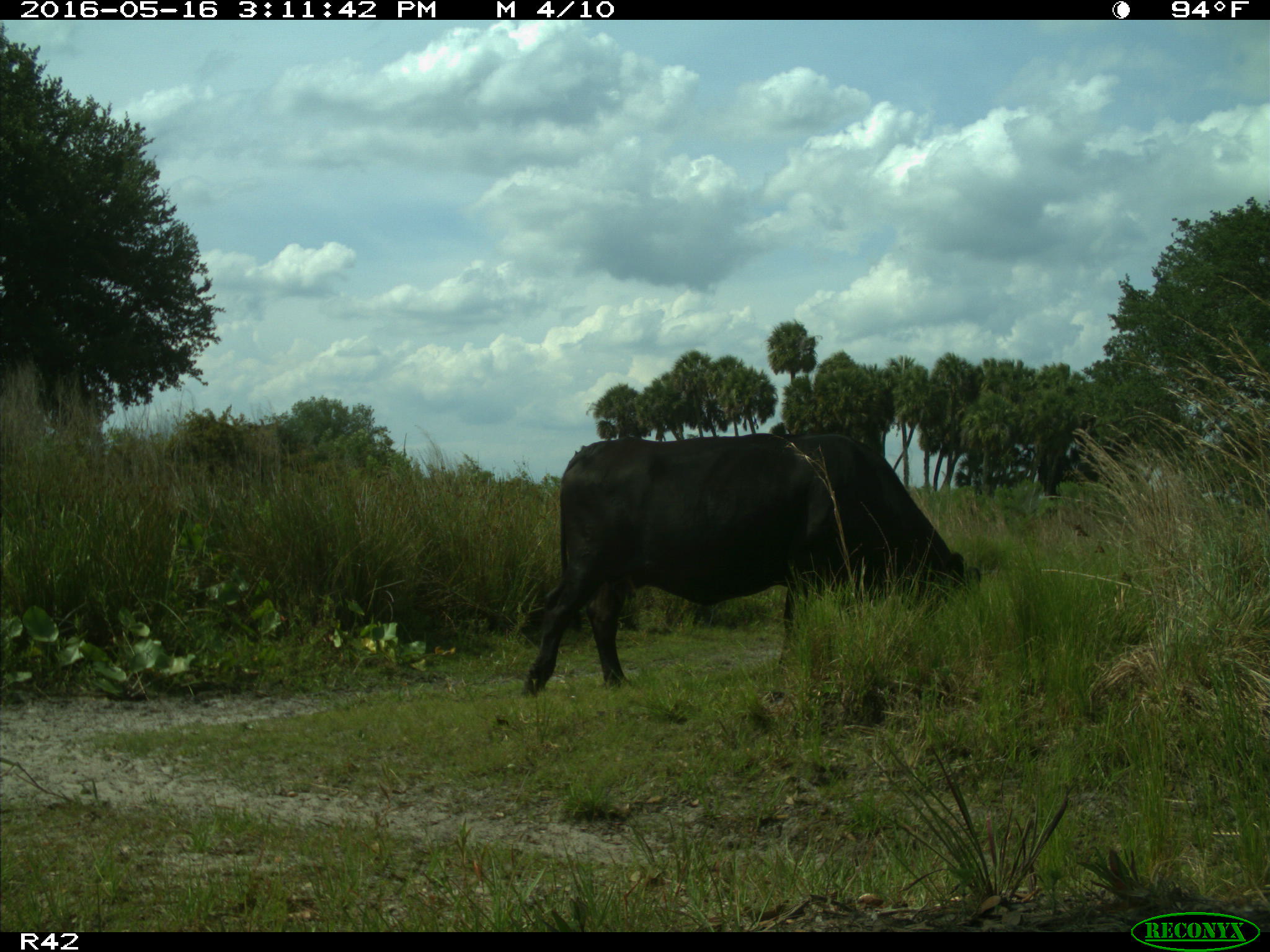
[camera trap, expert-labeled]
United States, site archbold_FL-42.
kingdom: Animalia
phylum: Chordata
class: Mammalia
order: Artiodactyla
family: Bovidae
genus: Bos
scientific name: Bos taurus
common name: domestic cow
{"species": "Bos taurus (domestic cow)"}